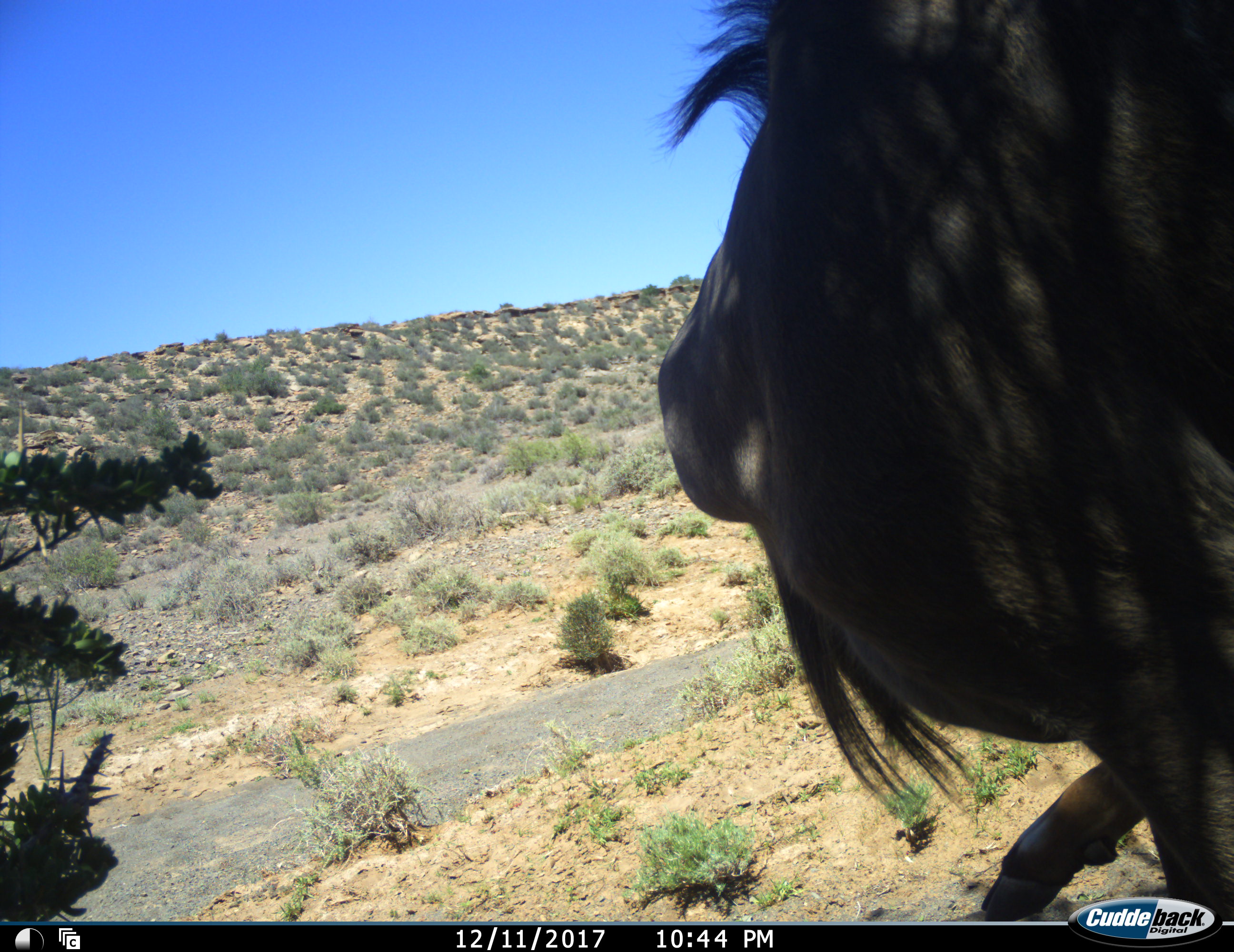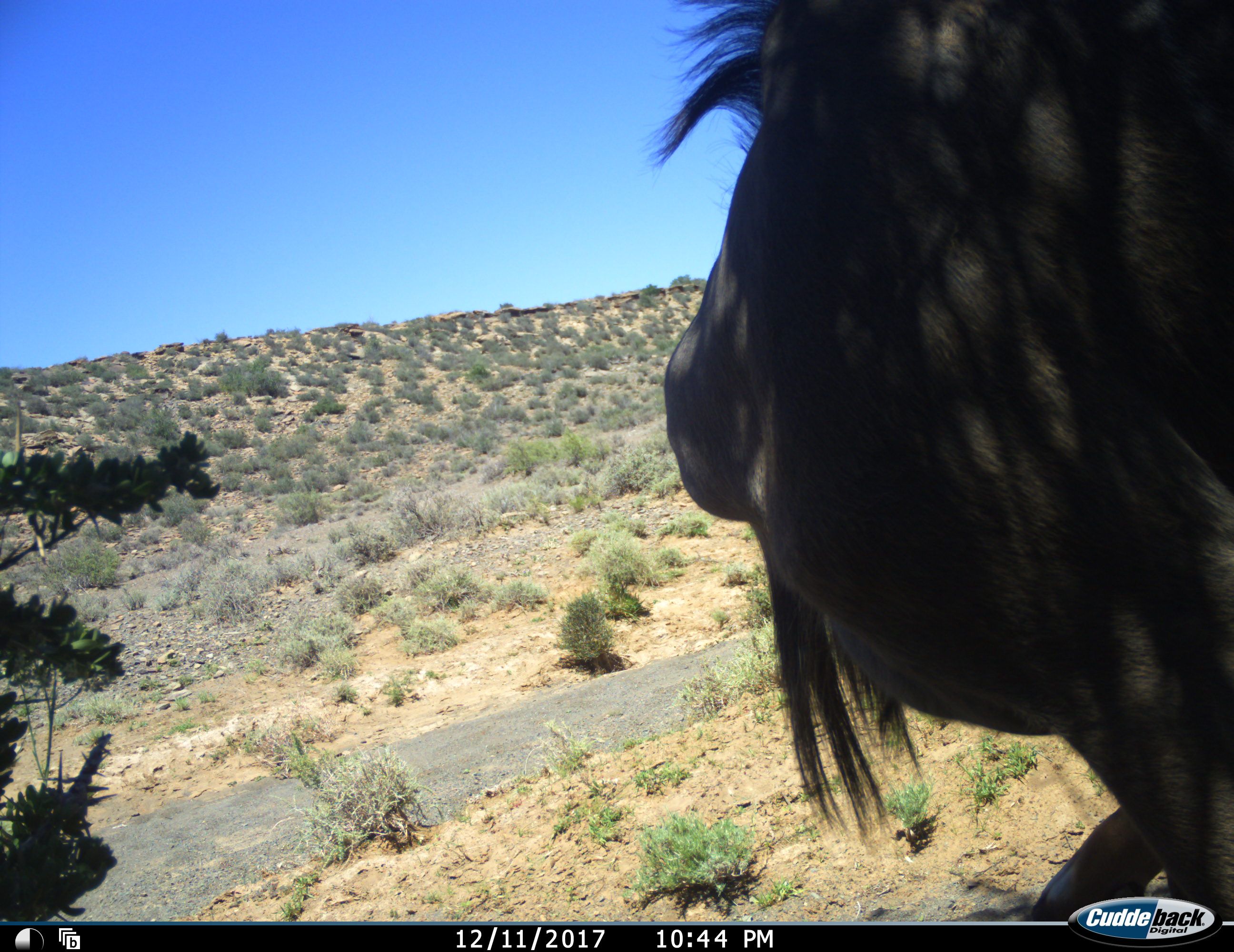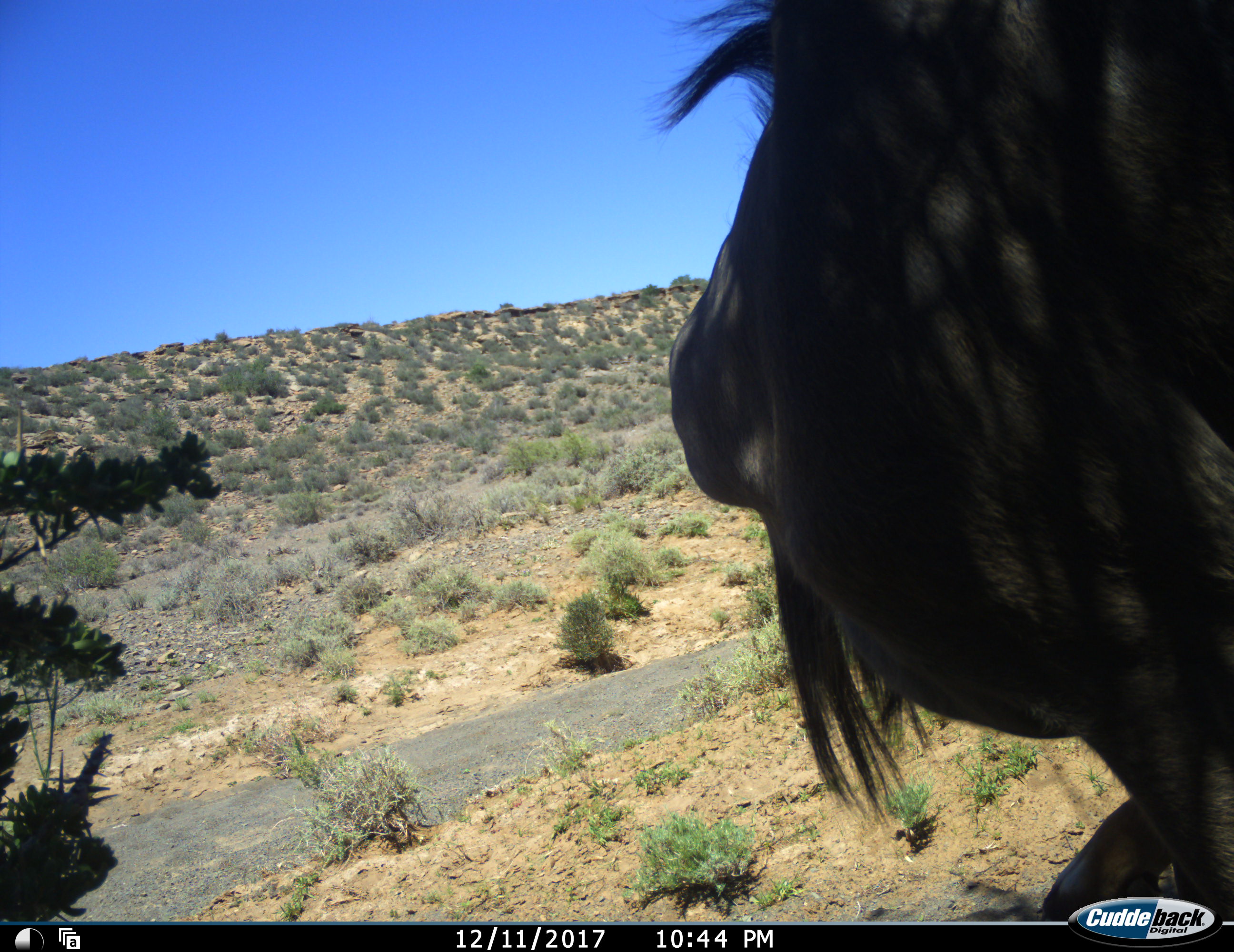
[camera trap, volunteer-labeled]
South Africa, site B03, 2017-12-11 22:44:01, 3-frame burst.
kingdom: Animalia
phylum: Chordata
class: Mammalia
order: Artiodactyla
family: Bovidae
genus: Connochaetes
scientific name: Connochaetes taurinus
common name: blue wildebeest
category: wildebeestblue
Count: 1.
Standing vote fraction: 80%.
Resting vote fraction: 0%.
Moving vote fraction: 20%.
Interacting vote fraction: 0%.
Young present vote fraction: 0%.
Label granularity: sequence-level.